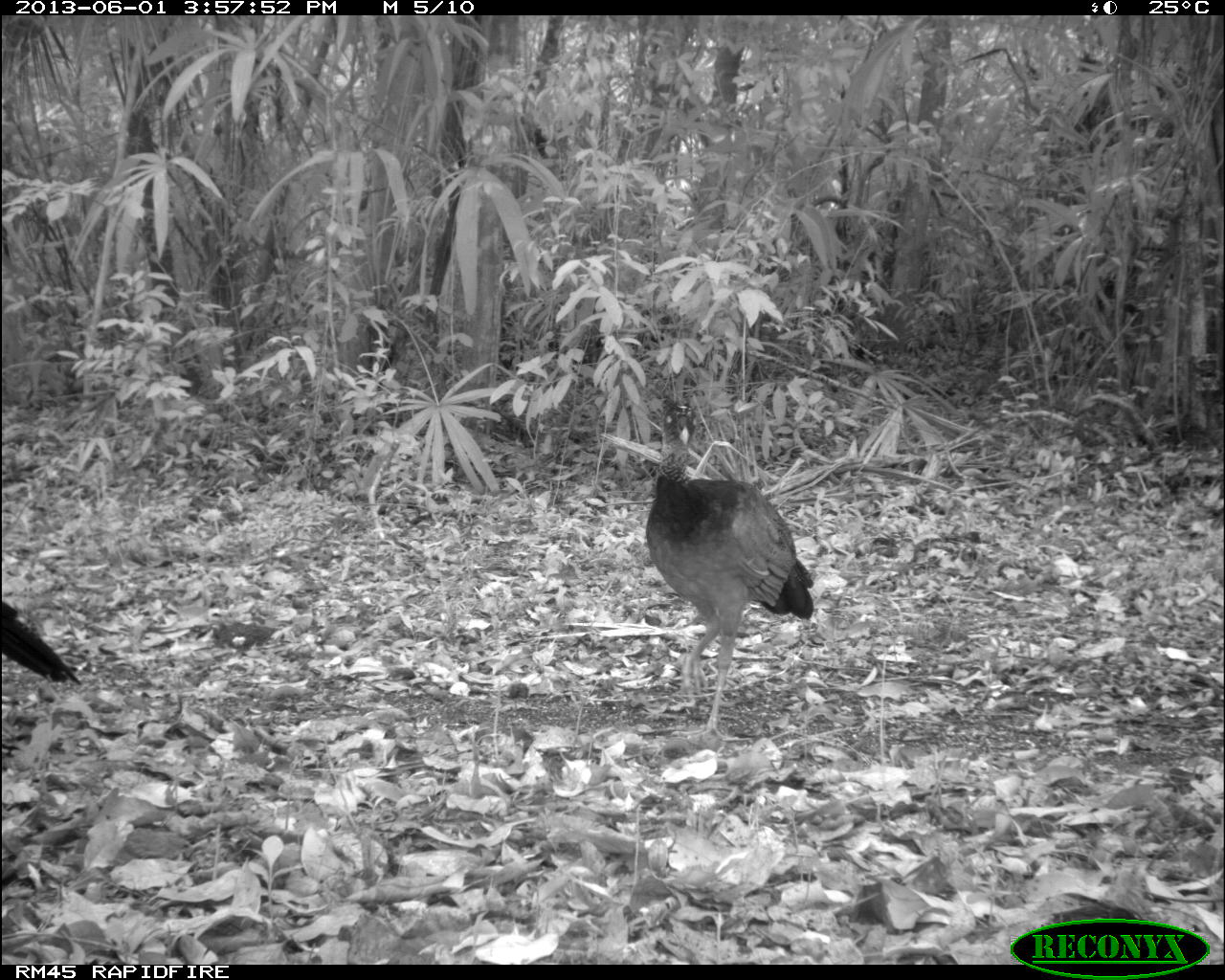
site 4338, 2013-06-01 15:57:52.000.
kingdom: Animalia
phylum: Chordata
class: Aves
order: Galliformes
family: Cracidae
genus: Crax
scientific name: Crax rubra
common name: great curassow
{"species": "Crax rubra (great curassow)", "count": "2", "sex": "female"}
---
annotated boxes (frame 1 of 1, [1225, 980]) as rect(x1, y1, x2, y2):
crax rubra: rect(645, 385, 817, 748); rect(0, 593, 84, 686)